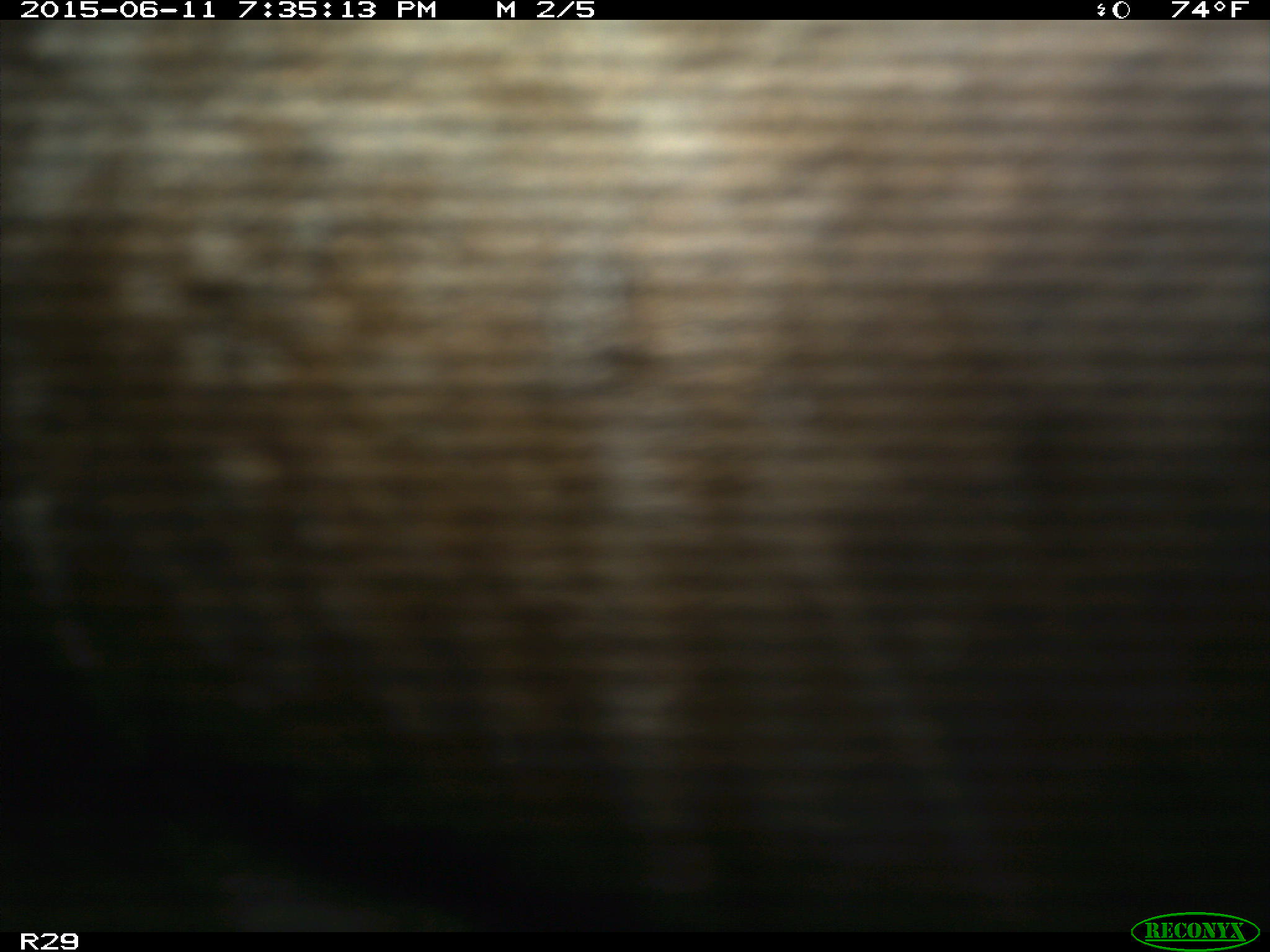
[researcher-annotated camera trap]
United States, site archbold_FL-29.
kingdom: Animalia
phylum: Chordata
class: Mammalia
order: Artiodactyla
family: Bovidae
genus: Bos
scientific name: Bos taurus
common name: domestic cow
Bos taurus (domestic cow).